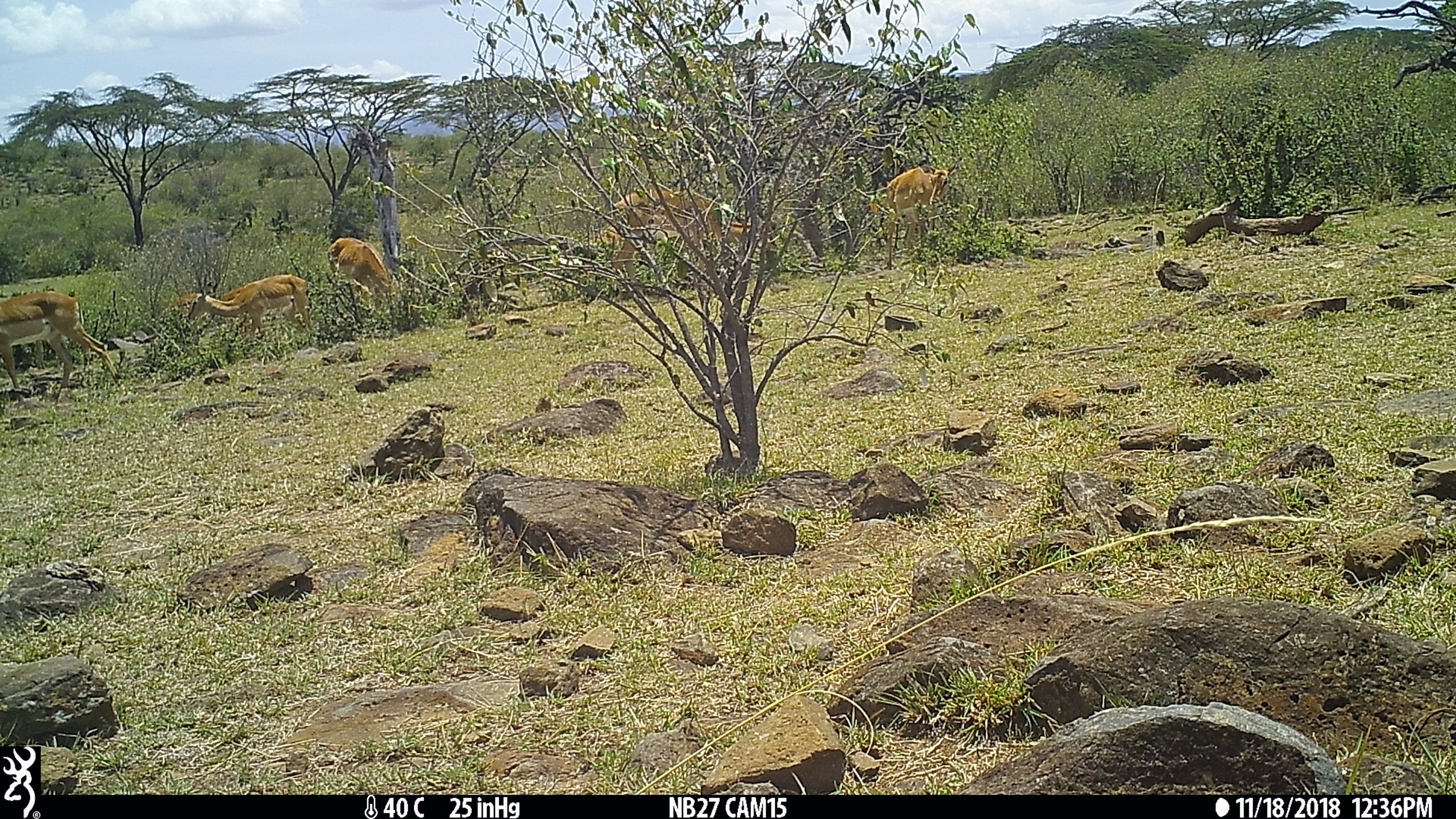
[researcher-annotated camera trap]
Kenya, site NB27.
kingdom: Animalia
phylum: Chordata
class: Mammalia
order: Artiodactyla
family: Bovidae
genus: Aepyceros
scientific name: Aepyceros melampus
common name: impala